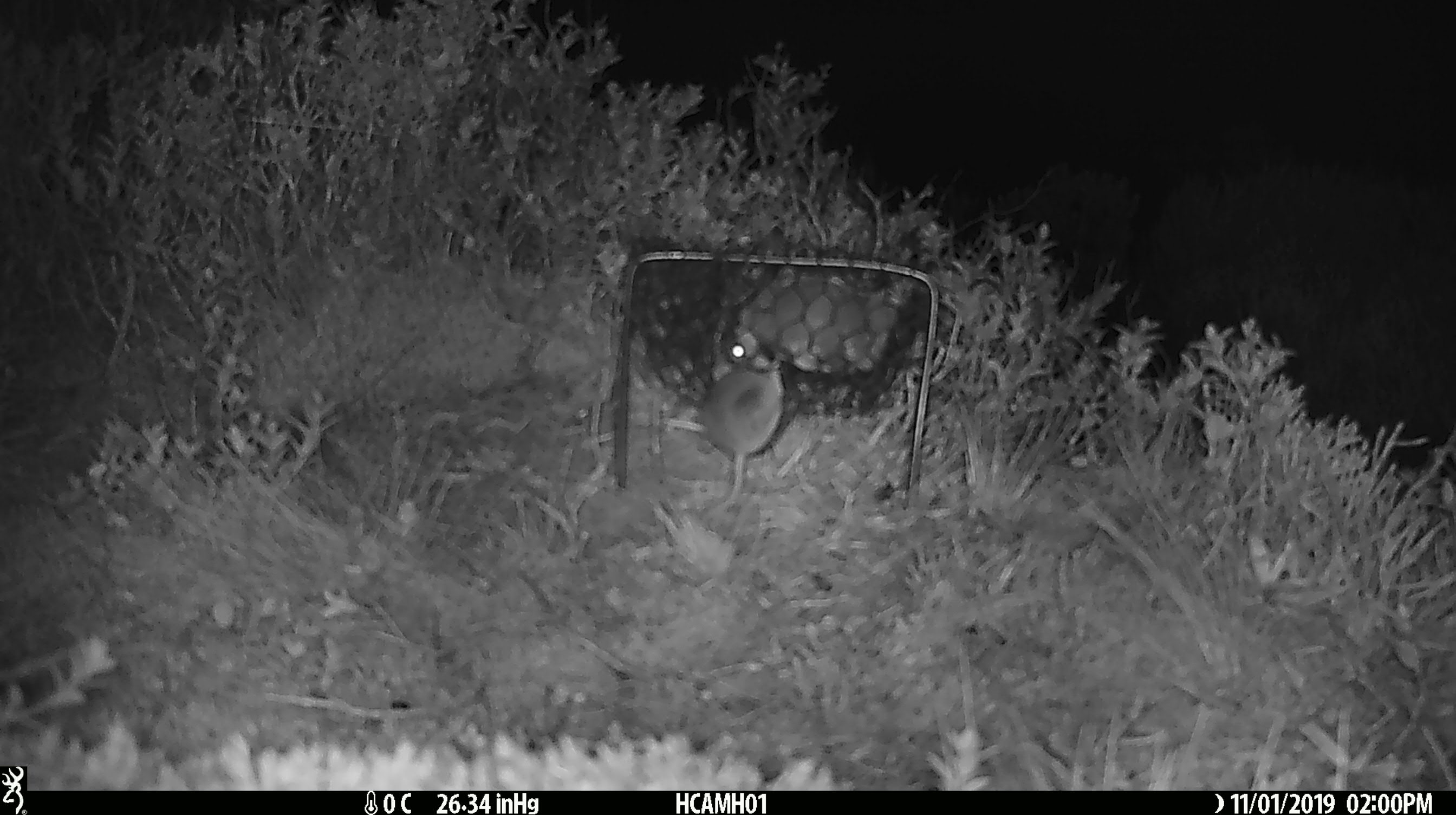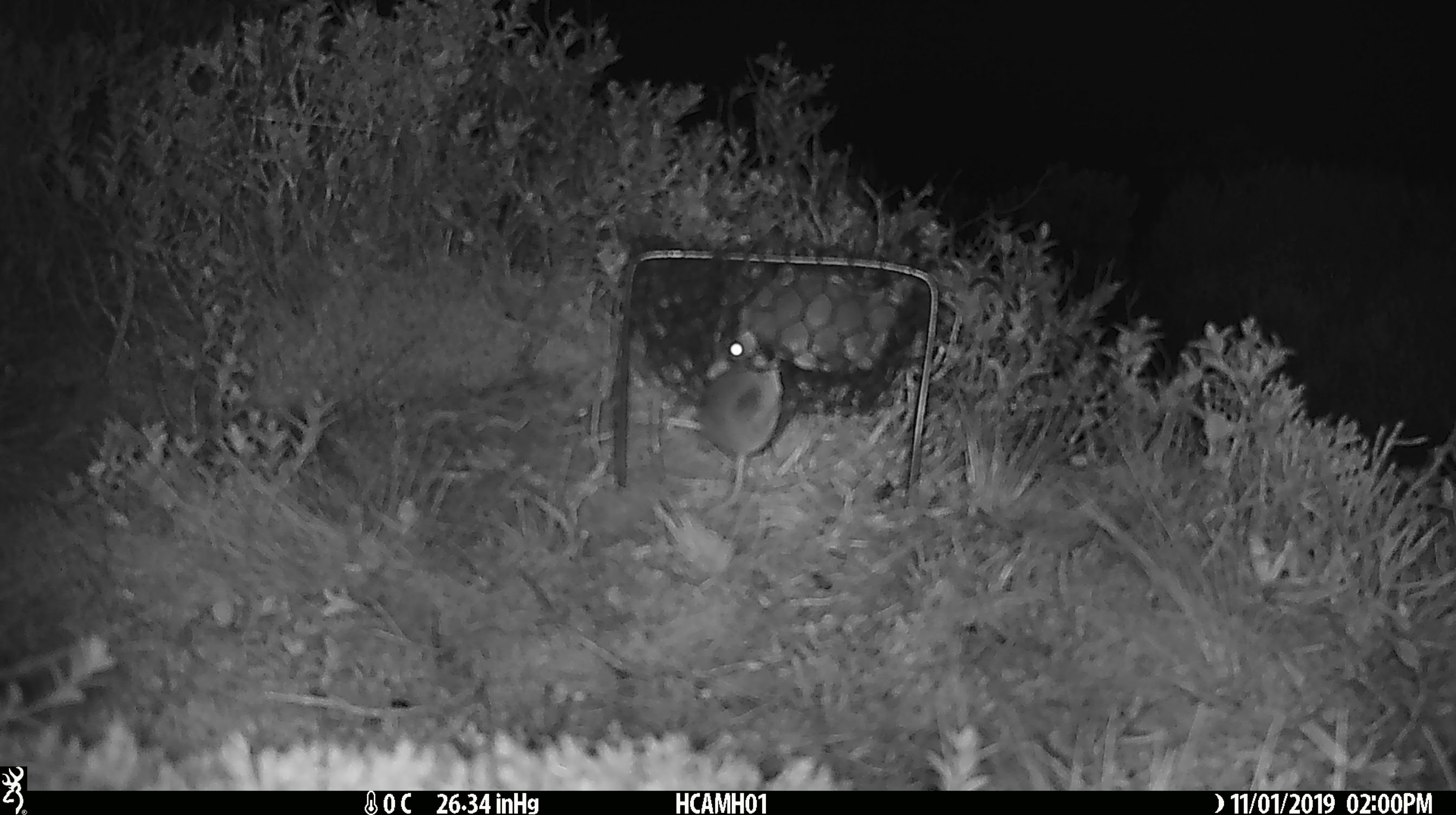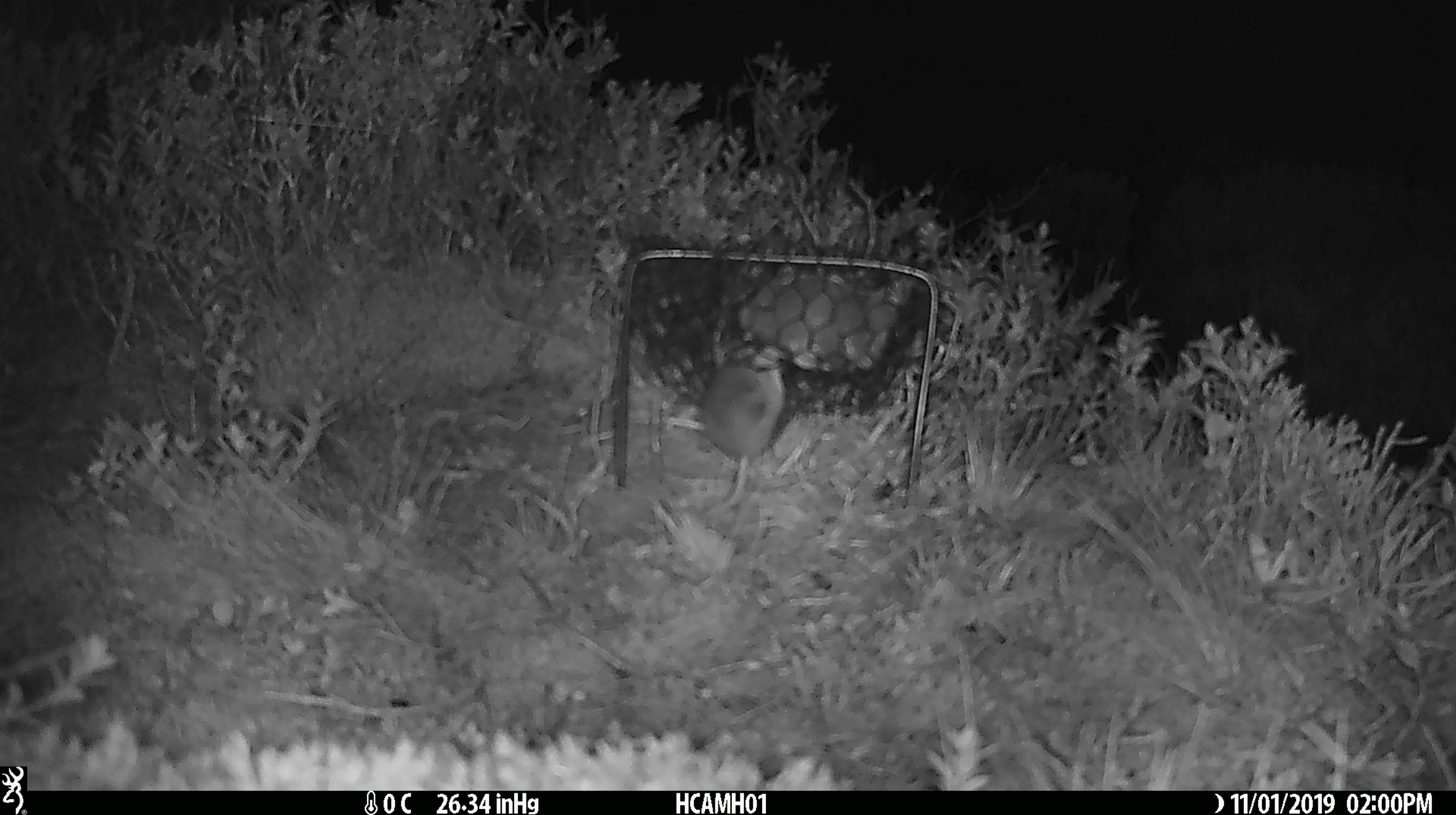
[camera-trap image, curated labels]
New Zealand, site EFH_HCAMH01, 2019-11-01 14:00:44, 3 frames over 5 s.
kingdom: Animalia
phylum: Chordata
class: Mammalia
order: Rodentia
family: Muridae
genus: Mus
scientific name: Mus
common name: mouse